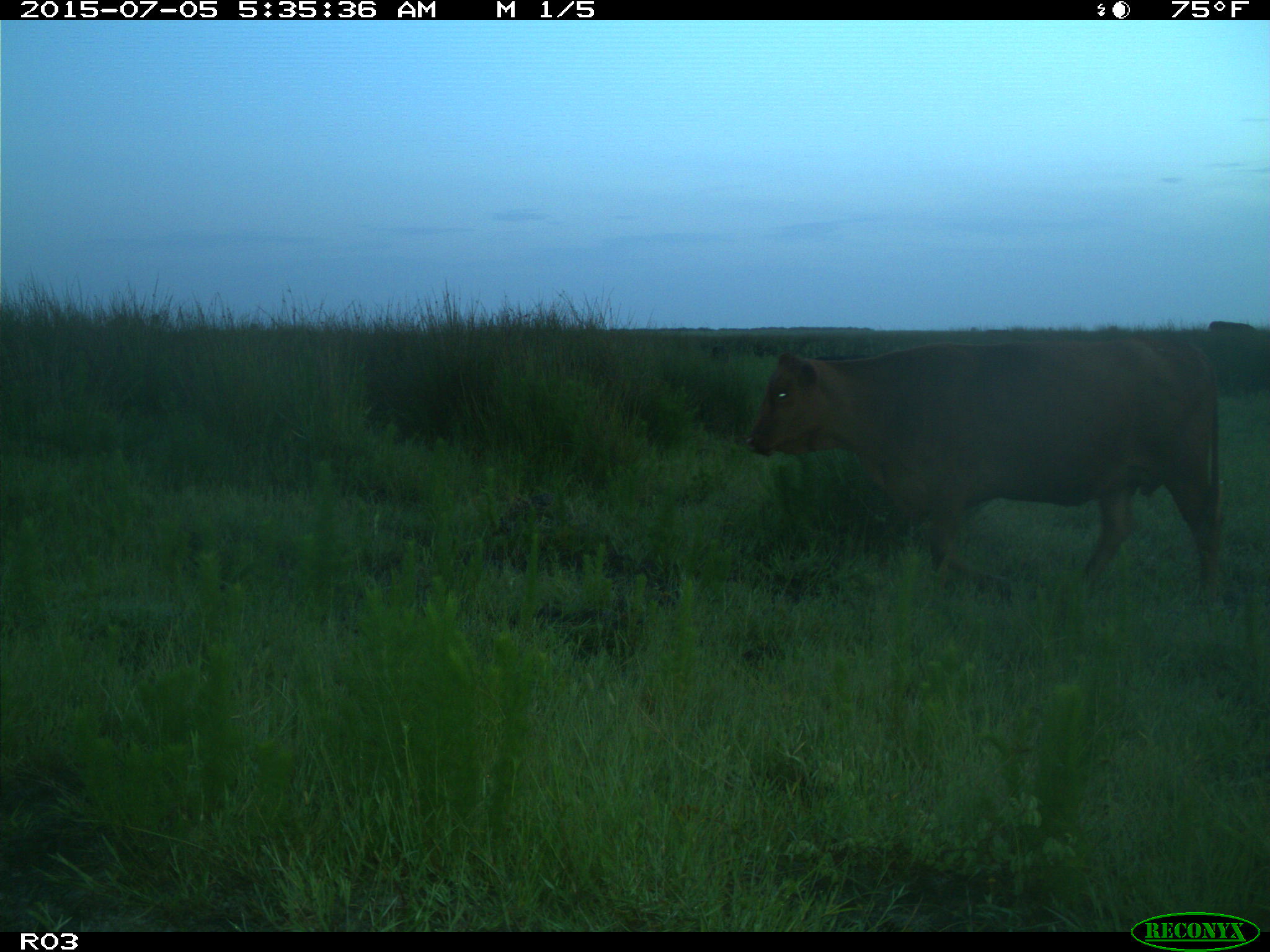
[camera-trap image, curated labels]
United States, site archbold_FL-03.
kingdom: Animalia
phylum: Chordata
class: Mammalia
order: Artiodactyla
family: Bovidae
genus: Bos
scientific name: Bos taurus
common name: domestic cow